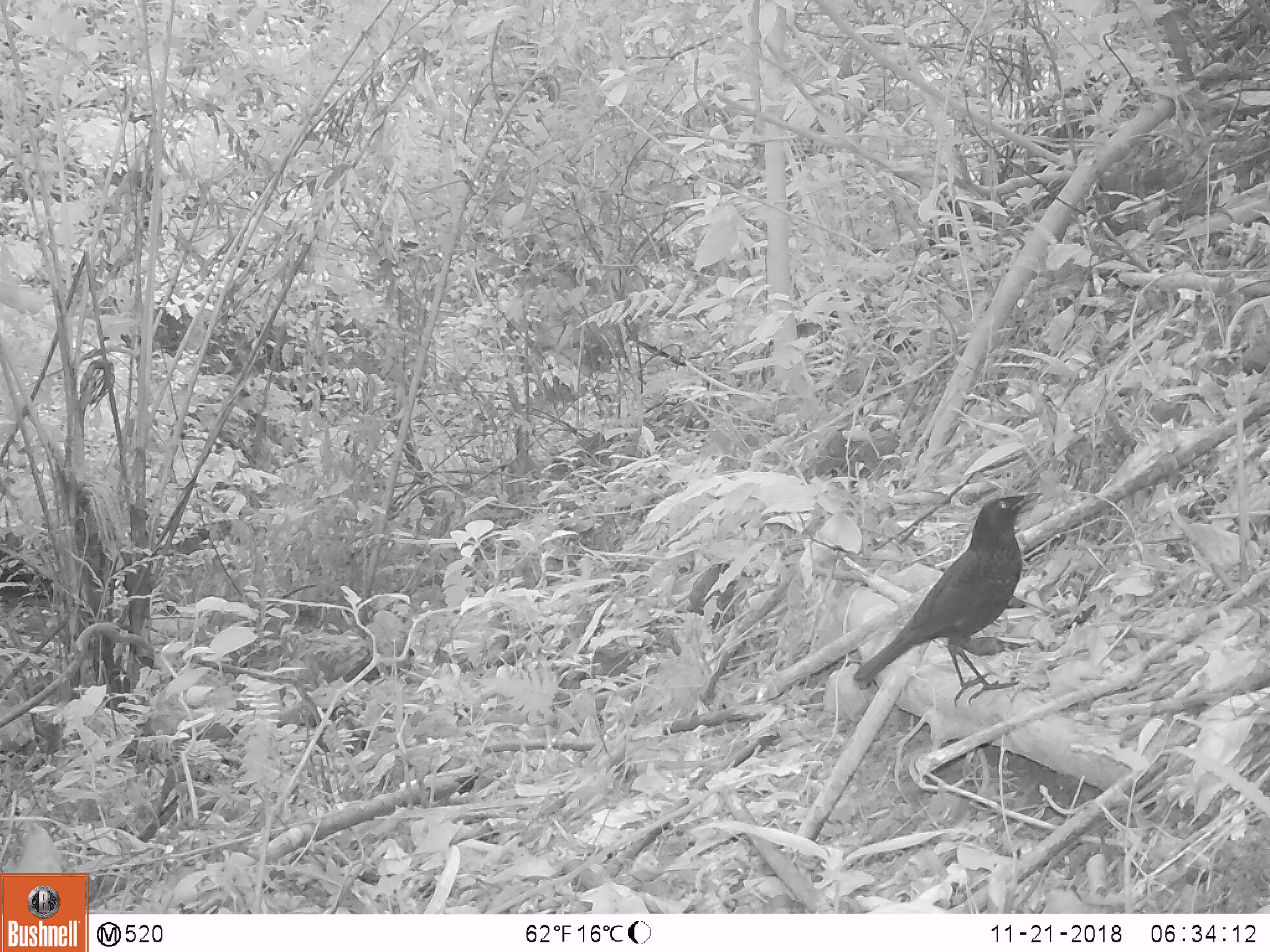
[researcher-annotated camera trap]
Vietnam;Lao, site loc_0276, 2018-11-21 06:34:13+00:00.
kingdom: Animalia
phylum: Chordata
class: Aves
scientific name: Aves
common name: bird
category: unidentified bird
Unidentified bird (bird) (Aves). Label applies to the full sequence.